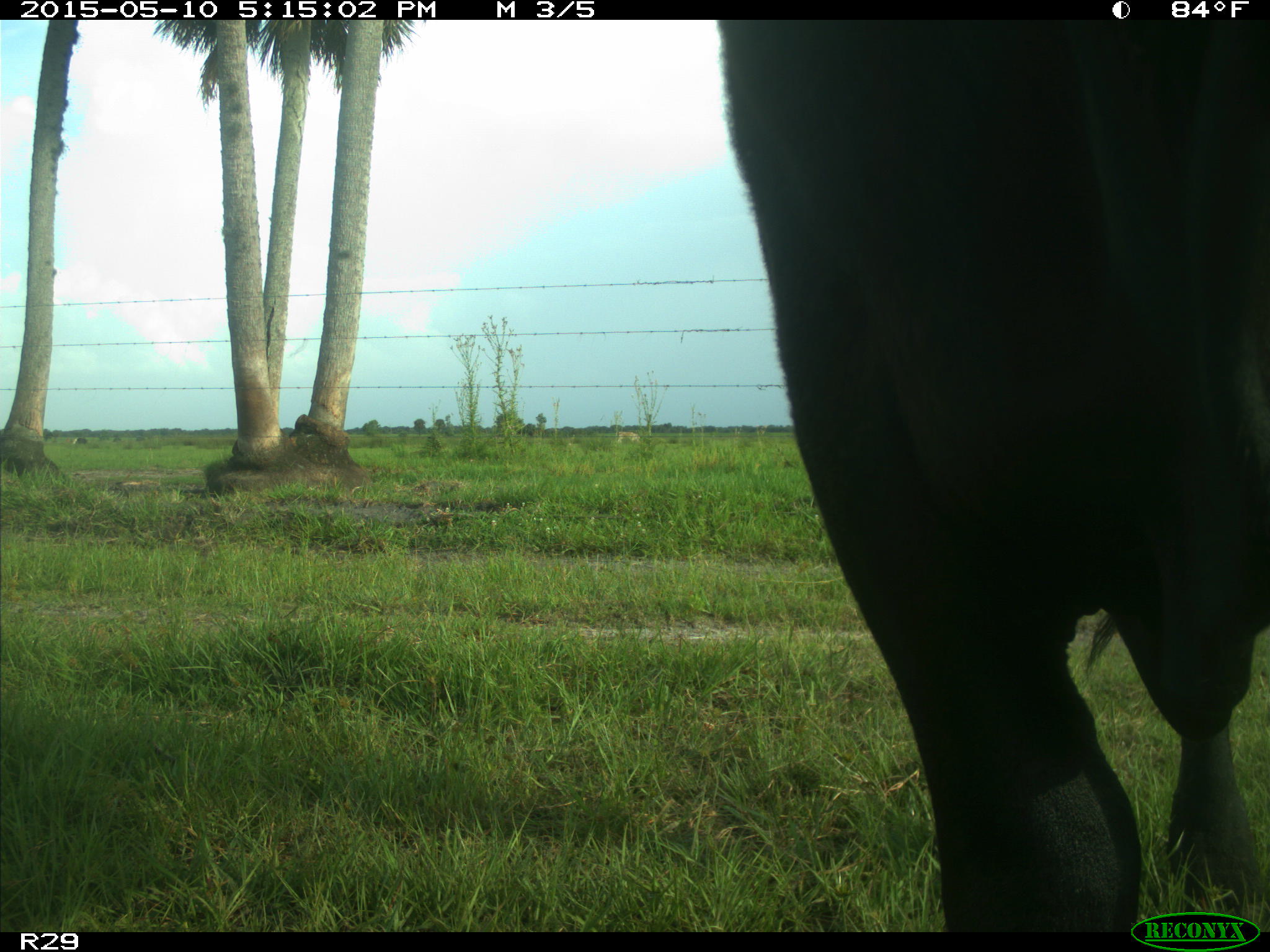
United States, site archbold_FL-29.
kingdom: Animalia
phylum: Chordata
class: Mammalia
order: Artiodactyla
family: Bovidae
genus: Bos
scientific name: Bos taurus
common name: domestic cow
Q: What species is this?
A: Bos taurus (domestic cow).